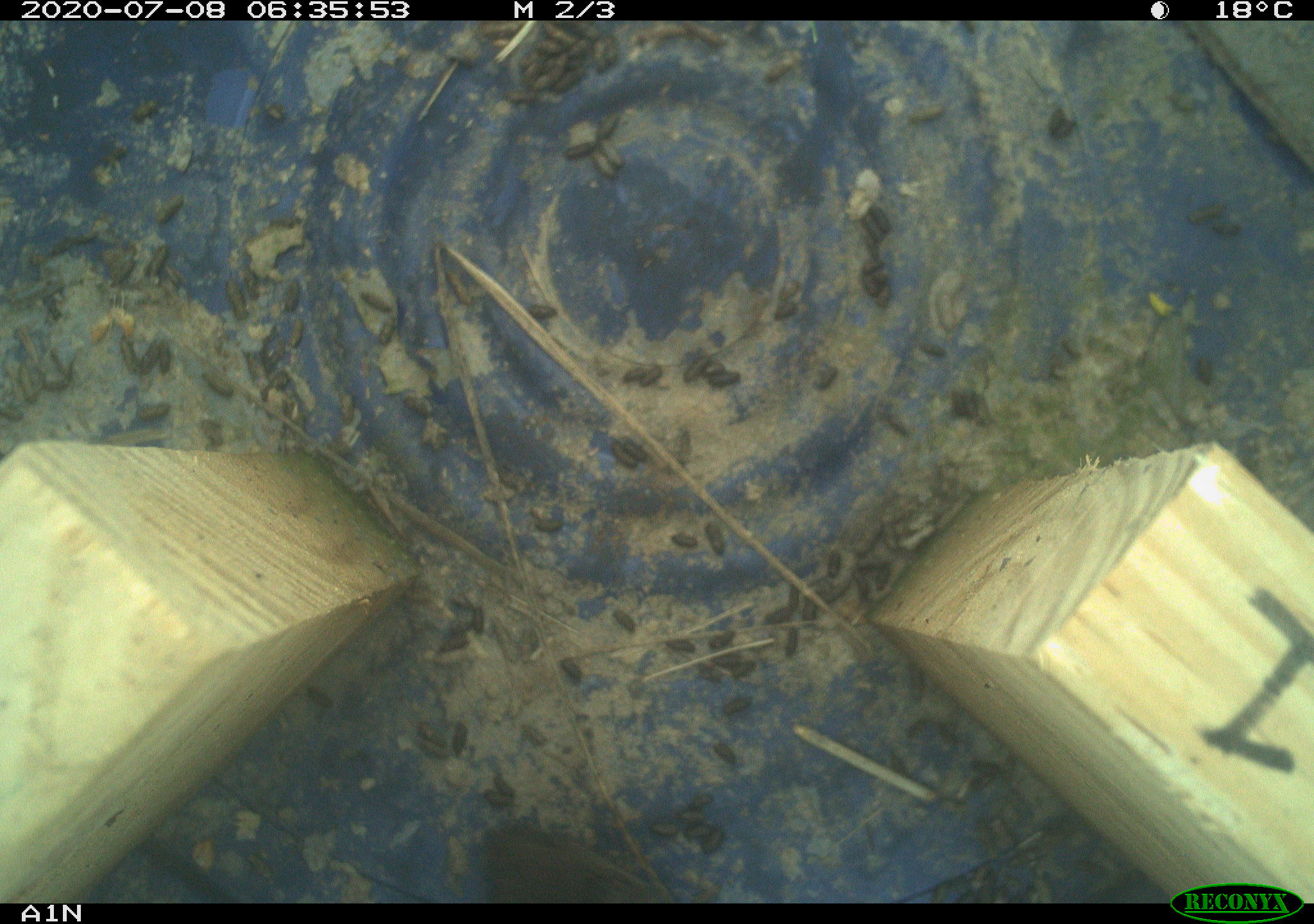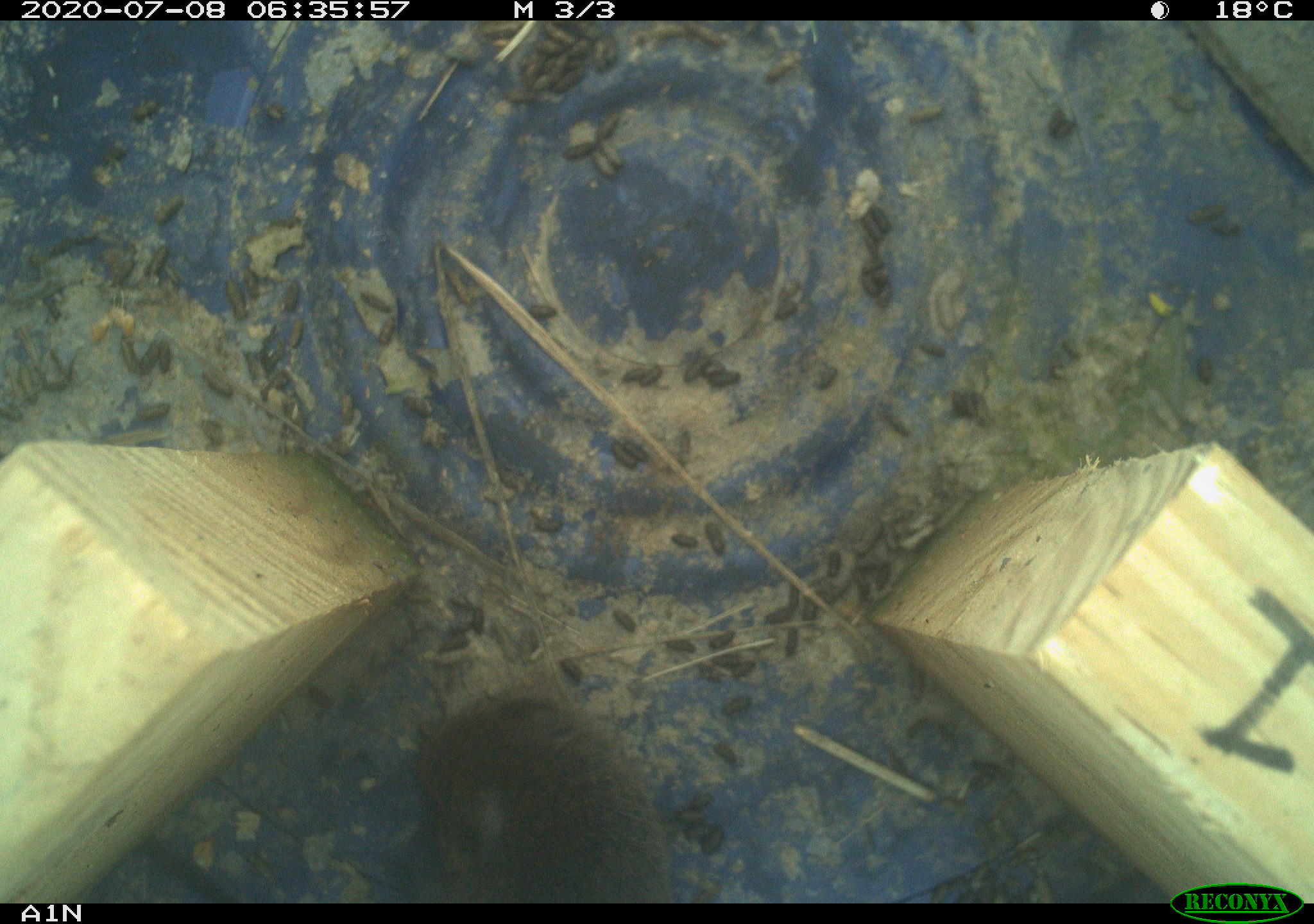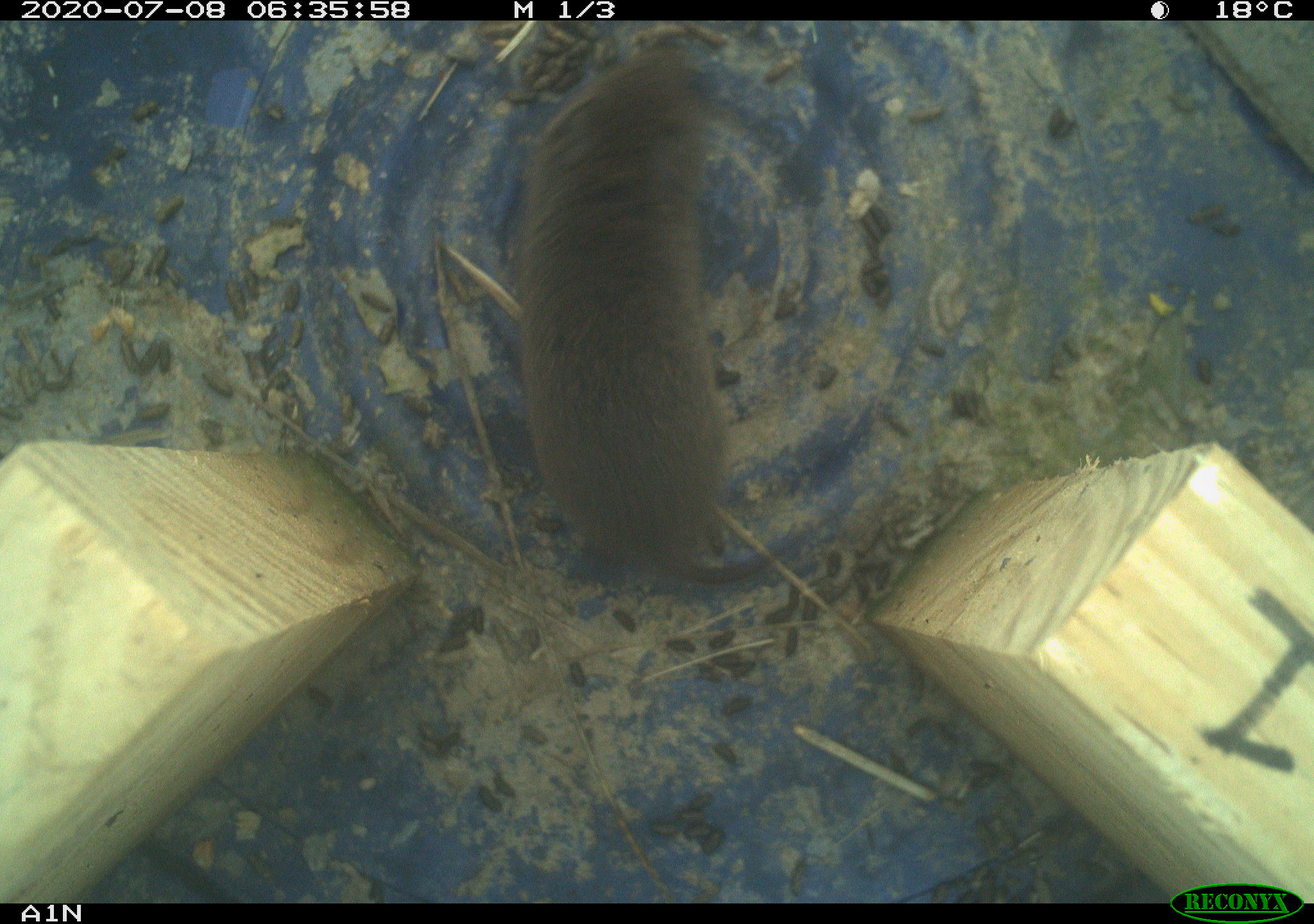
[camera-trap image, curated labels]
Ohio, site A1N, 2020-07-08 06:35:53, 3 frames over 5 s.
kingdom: Animalia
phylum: Chordata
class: Mammalia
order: Rodentia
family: Cricetidae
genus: Microtus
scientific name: Microtus pennsylvanicus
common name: meadow vole